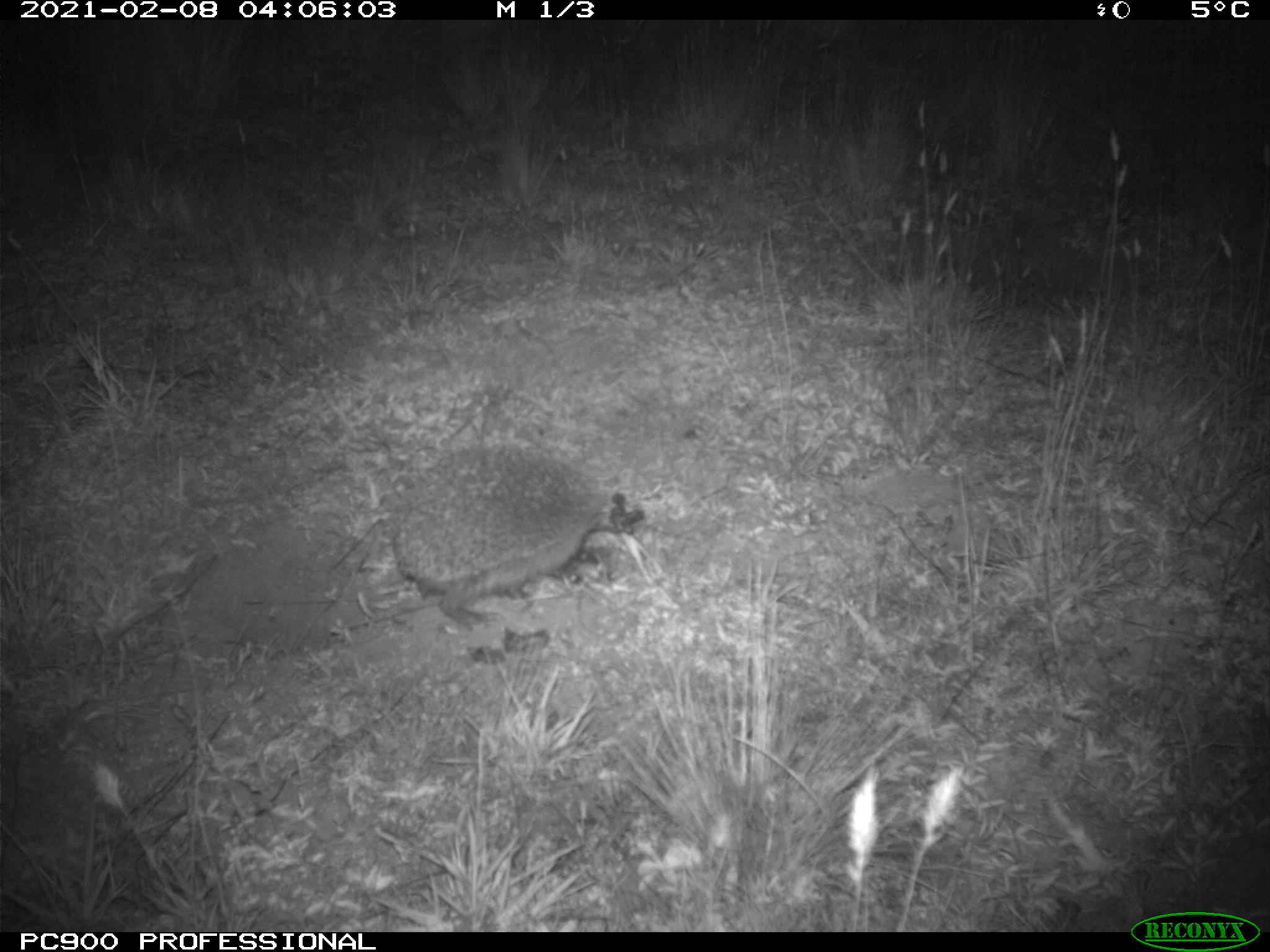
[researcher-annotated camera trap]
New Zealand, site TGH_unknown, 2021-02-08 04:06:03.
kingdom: Animalia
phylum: Chordata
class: Mammalia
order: Eulipotyphla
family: Erinaceidae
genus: Erinaceus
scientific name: Erinaceus europaeus europaeus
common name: european hedgehog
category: hedgehog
Hedgehog (european hedgehog) (Erinaceus europaeus europaeus).